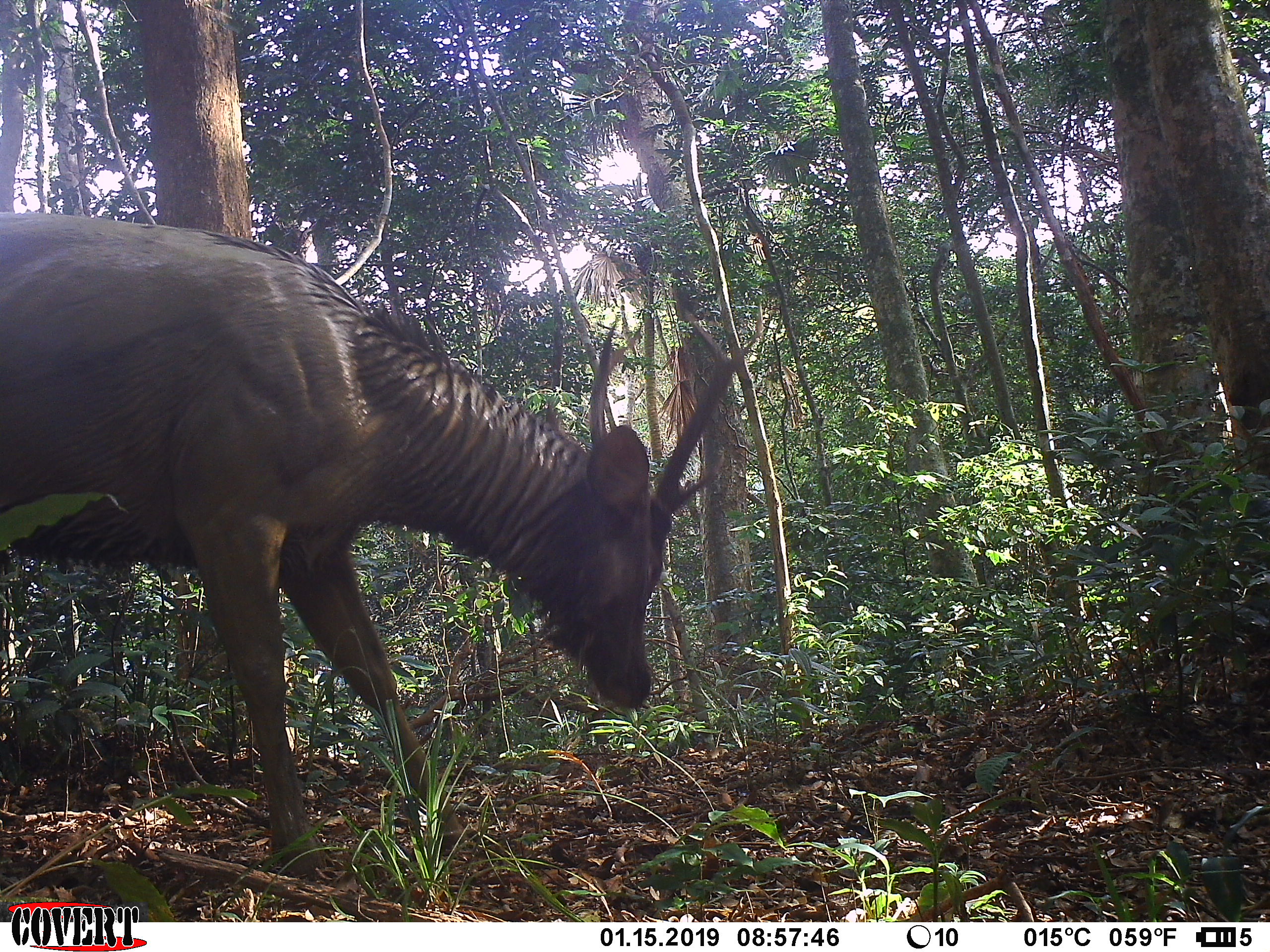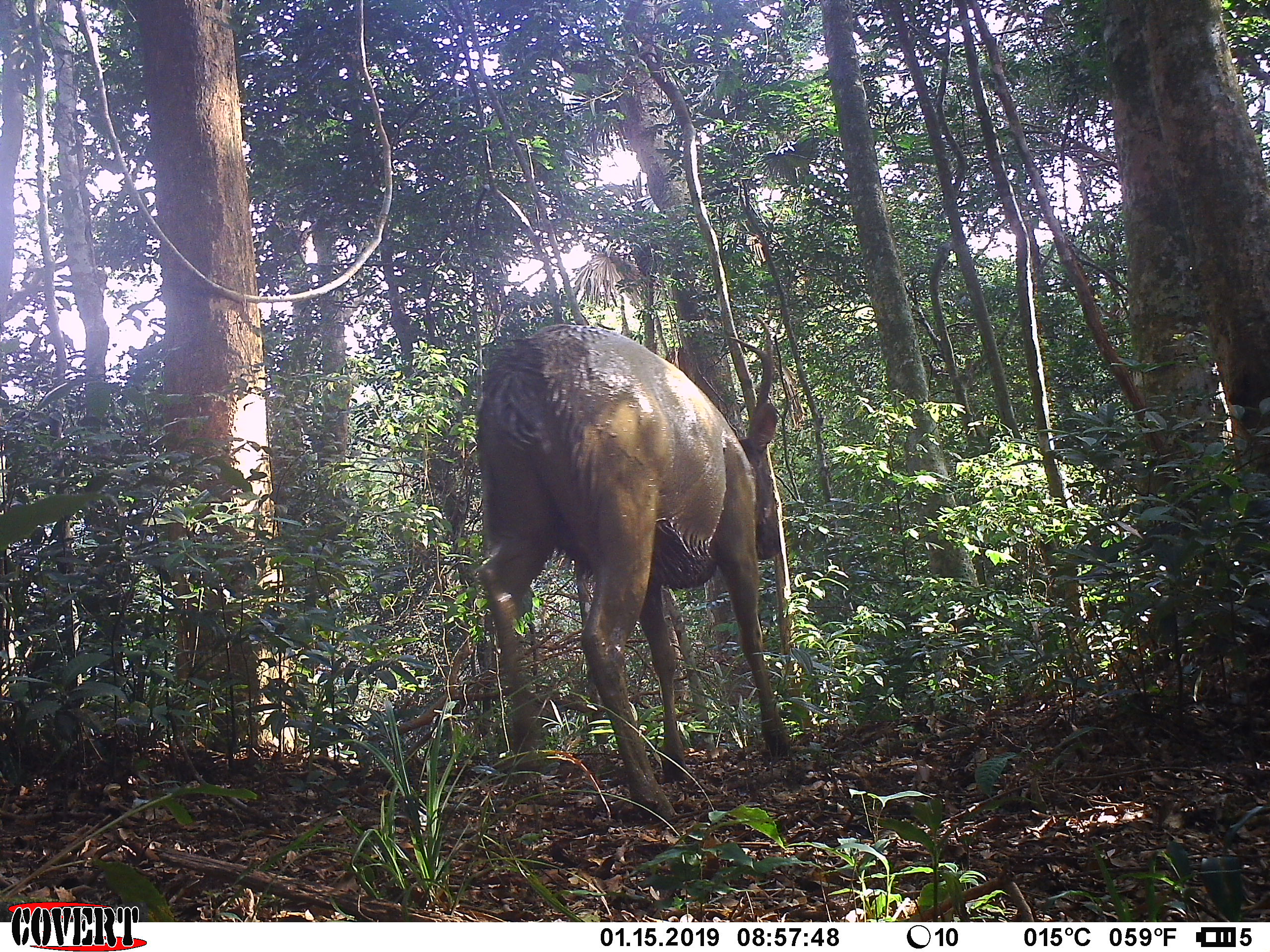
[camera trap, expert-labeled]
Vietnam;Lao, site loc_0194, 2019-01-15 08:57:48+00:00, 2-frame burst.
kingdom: Animalia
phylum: Chordata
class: Mammalia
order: Artiodactyla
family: Cervidae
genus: Rusa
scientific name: Rusa unicolor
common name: sambar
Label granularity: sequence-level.